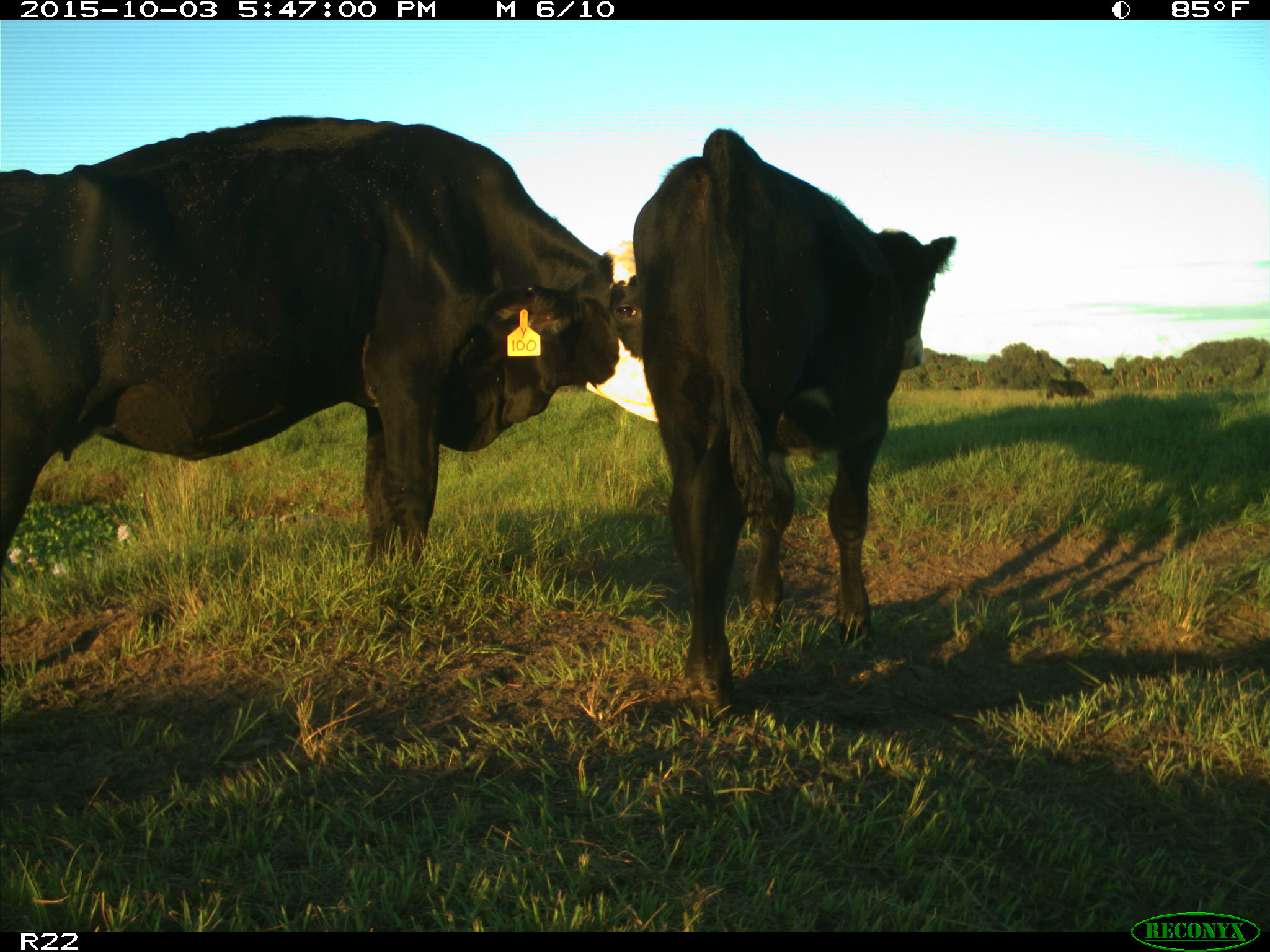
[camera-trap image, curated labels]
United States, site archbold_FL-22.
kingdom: Animalia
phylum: Chordata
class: Mammalia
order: Artiodactyla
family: Bovidae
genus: Bos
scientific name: Bos taurus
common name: domestic cow